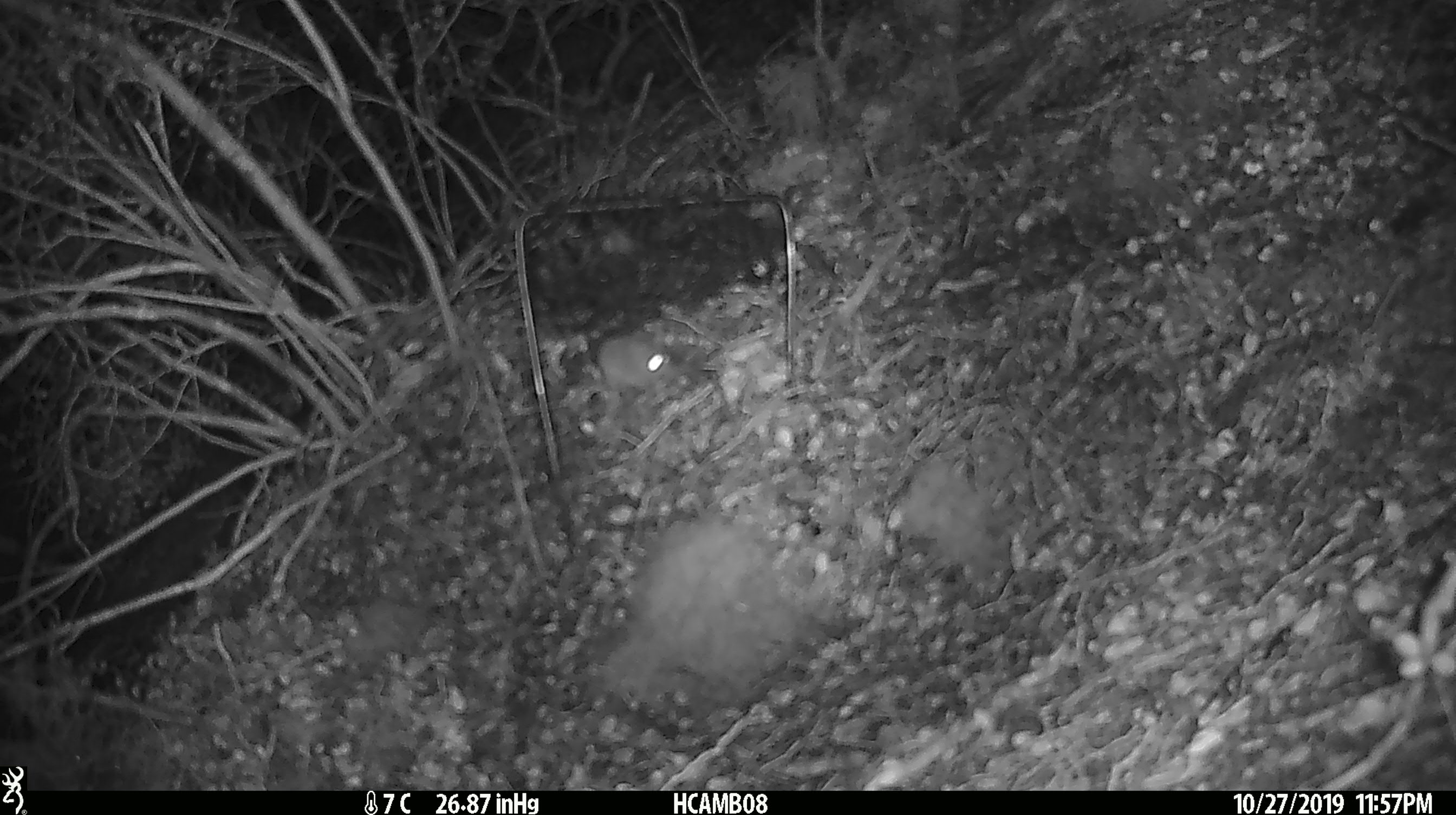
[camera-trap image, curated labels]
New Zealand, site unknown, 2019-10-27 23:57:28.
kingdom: Animalia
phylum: Chordata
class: Mammalia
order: Rodentia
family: Muridae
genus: Mus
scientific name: Mus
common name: mouse